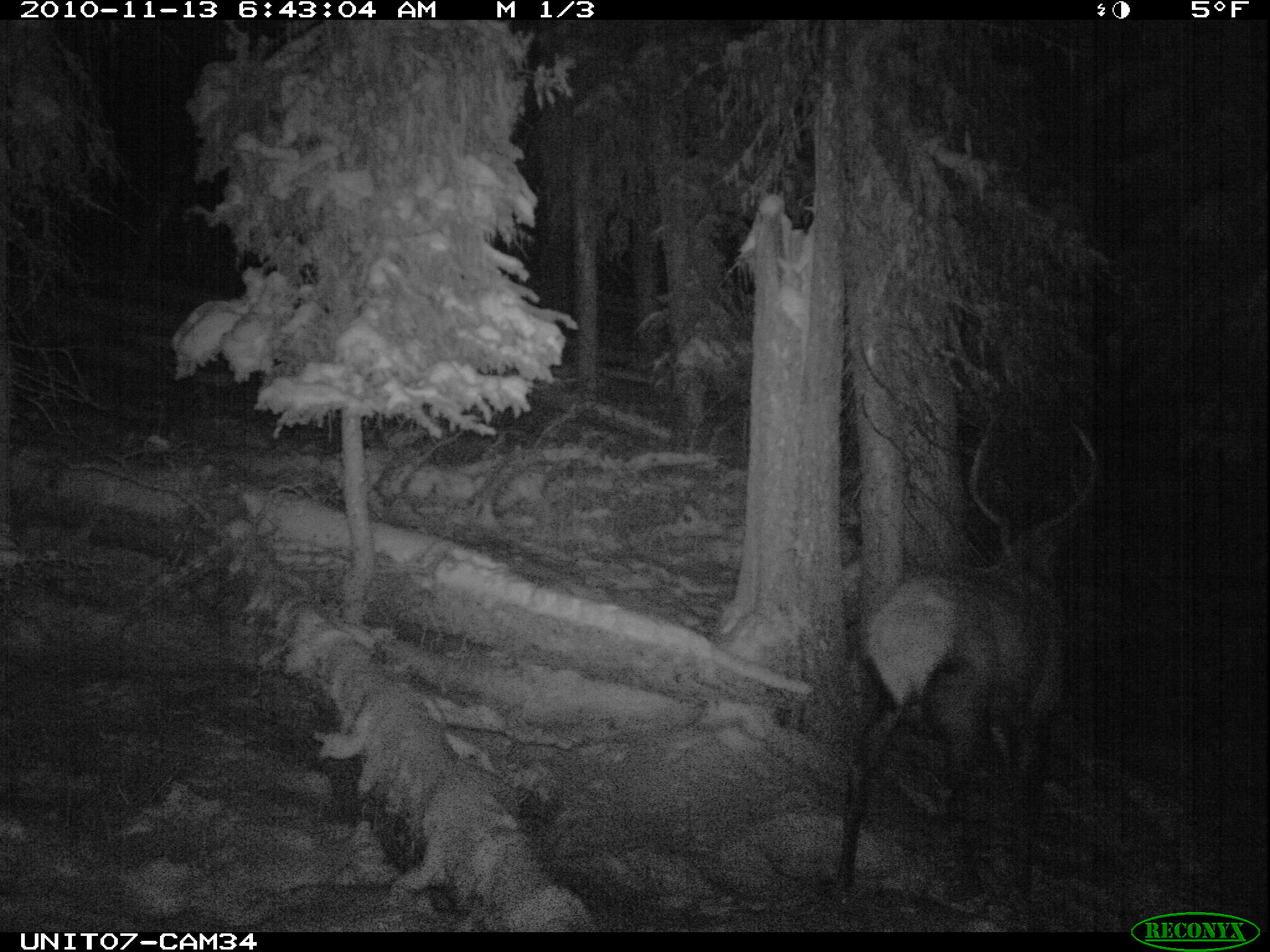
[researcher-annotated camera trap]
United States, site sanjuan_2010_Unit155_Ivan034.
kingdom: Animalia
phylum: Chordata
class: Mammalia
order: Artiodactyla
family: Cervidae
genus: Cervus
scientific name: Cervus elaphus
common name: red deer